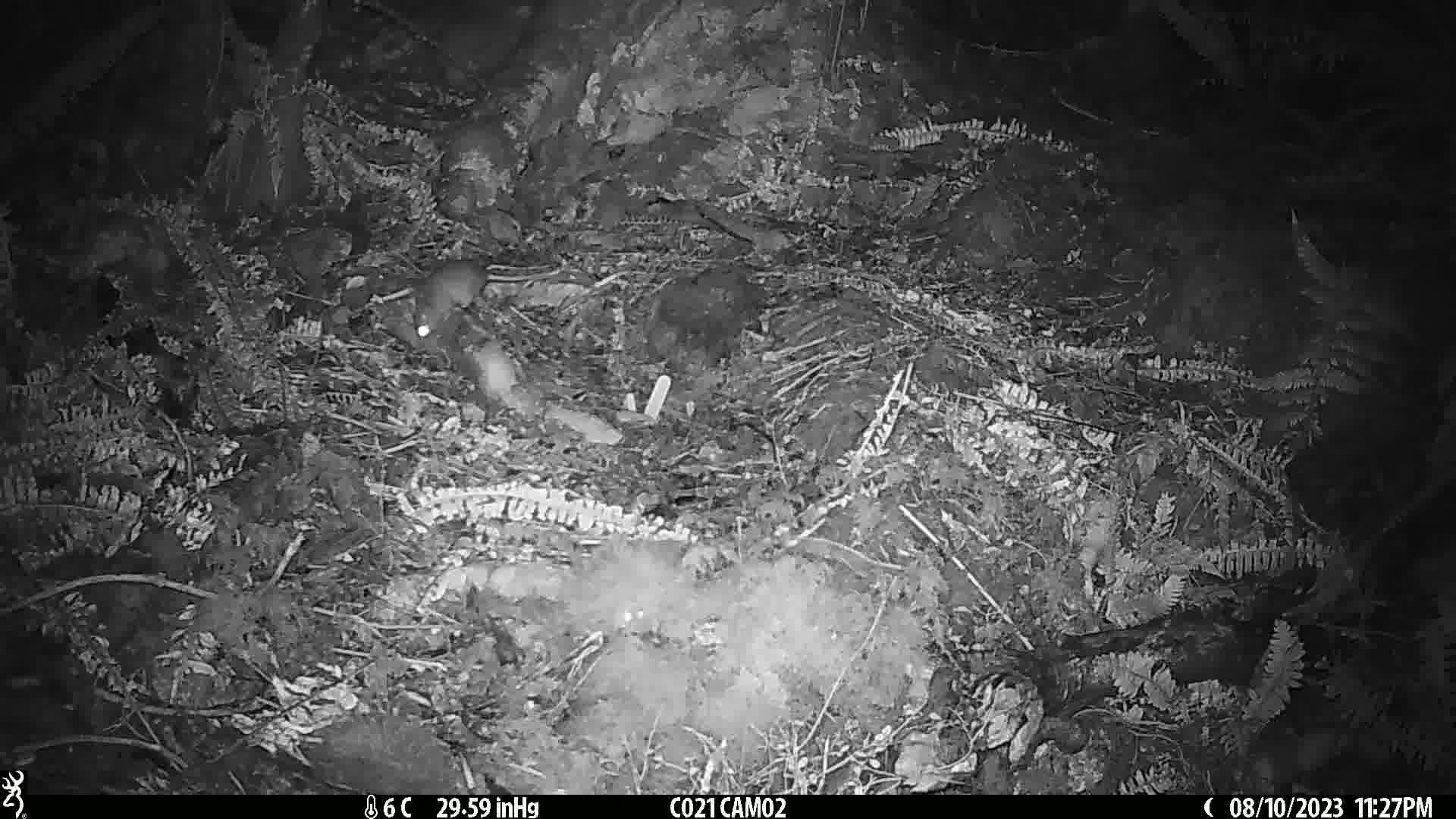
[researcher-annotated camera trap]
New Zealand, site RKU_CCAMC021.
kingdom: Animalia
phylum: Chordata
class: Mammalia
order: Rodentia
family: Muridae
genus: Rattus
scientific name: Rattus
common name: rat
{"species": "rat (Rattus)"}